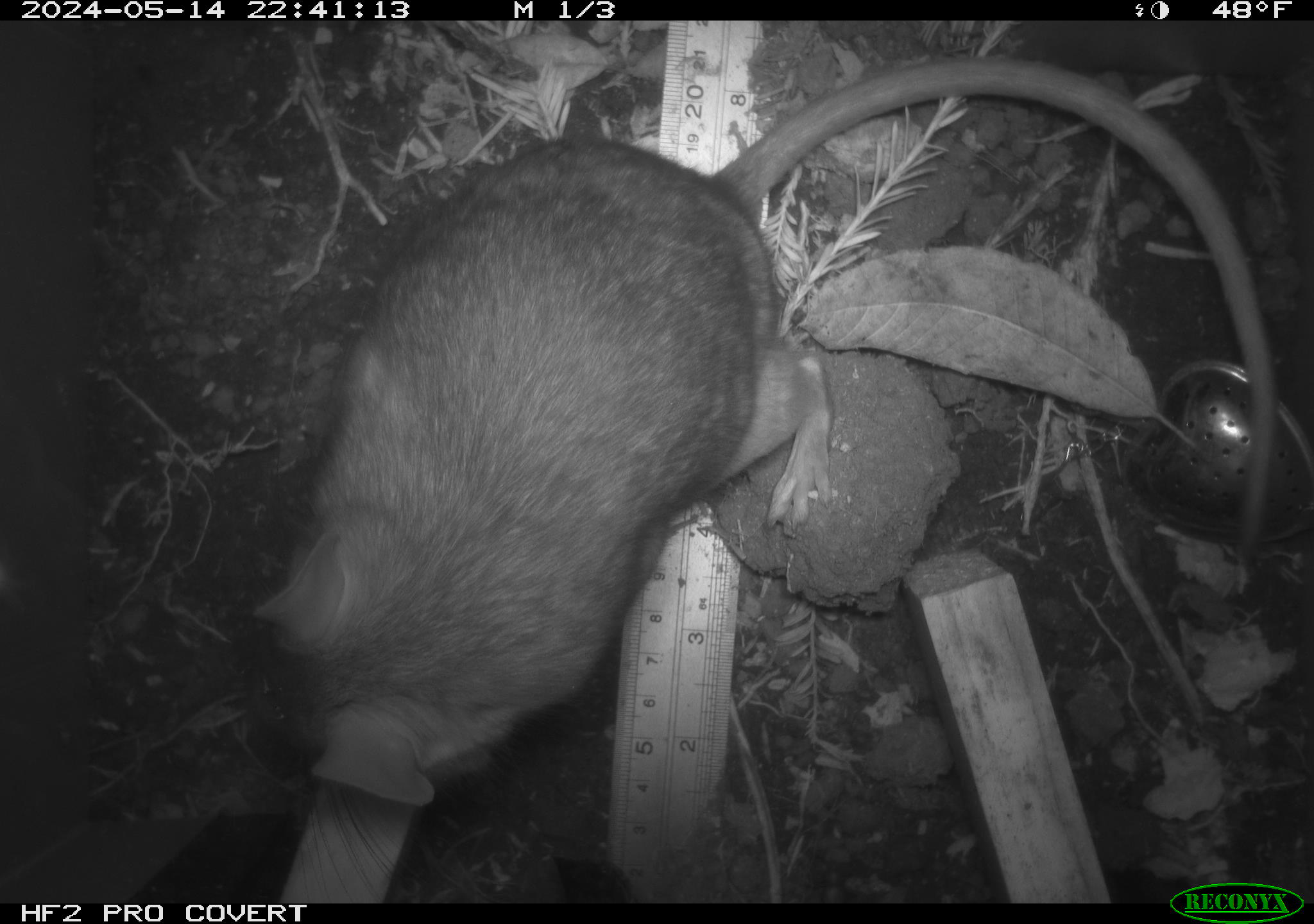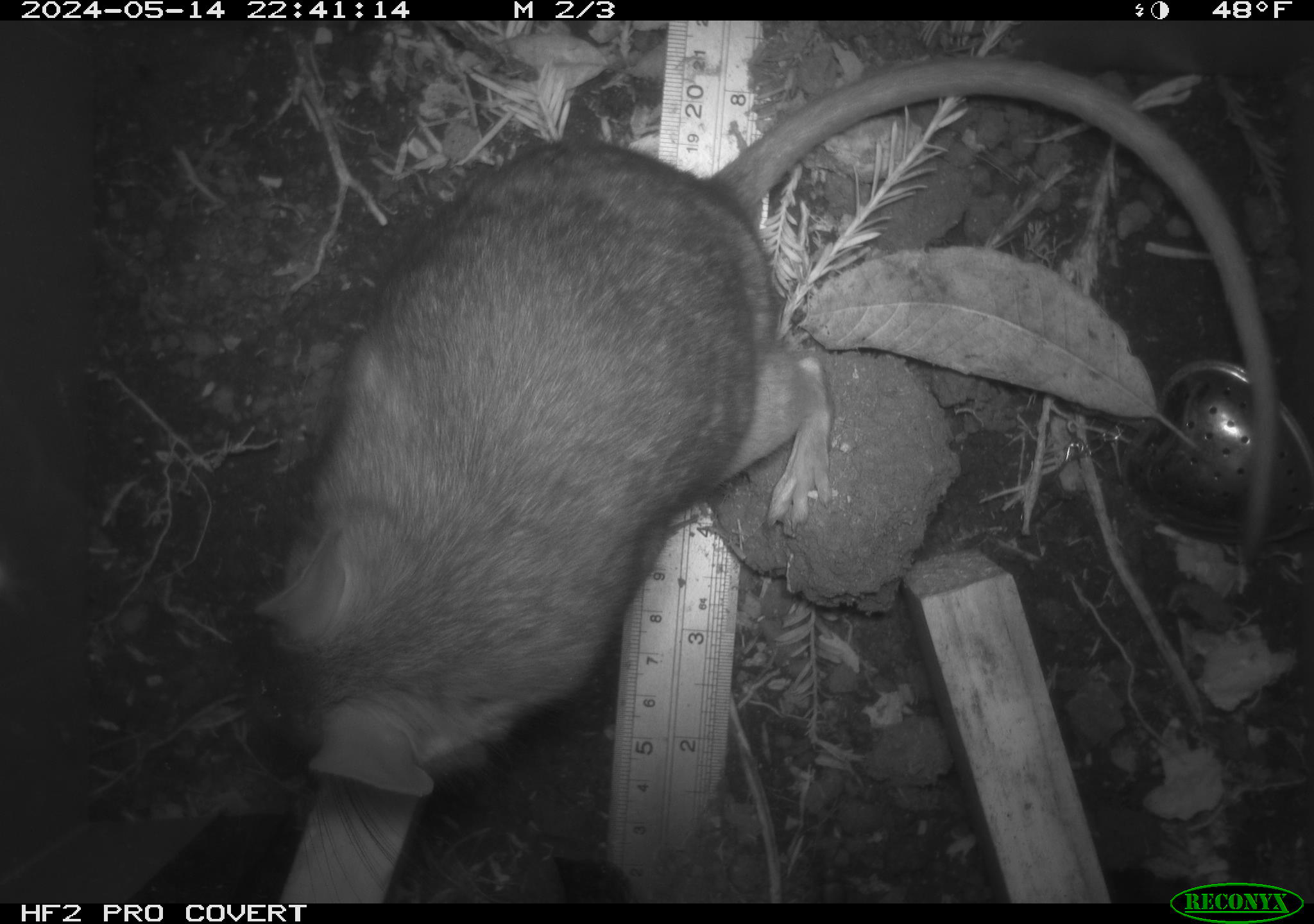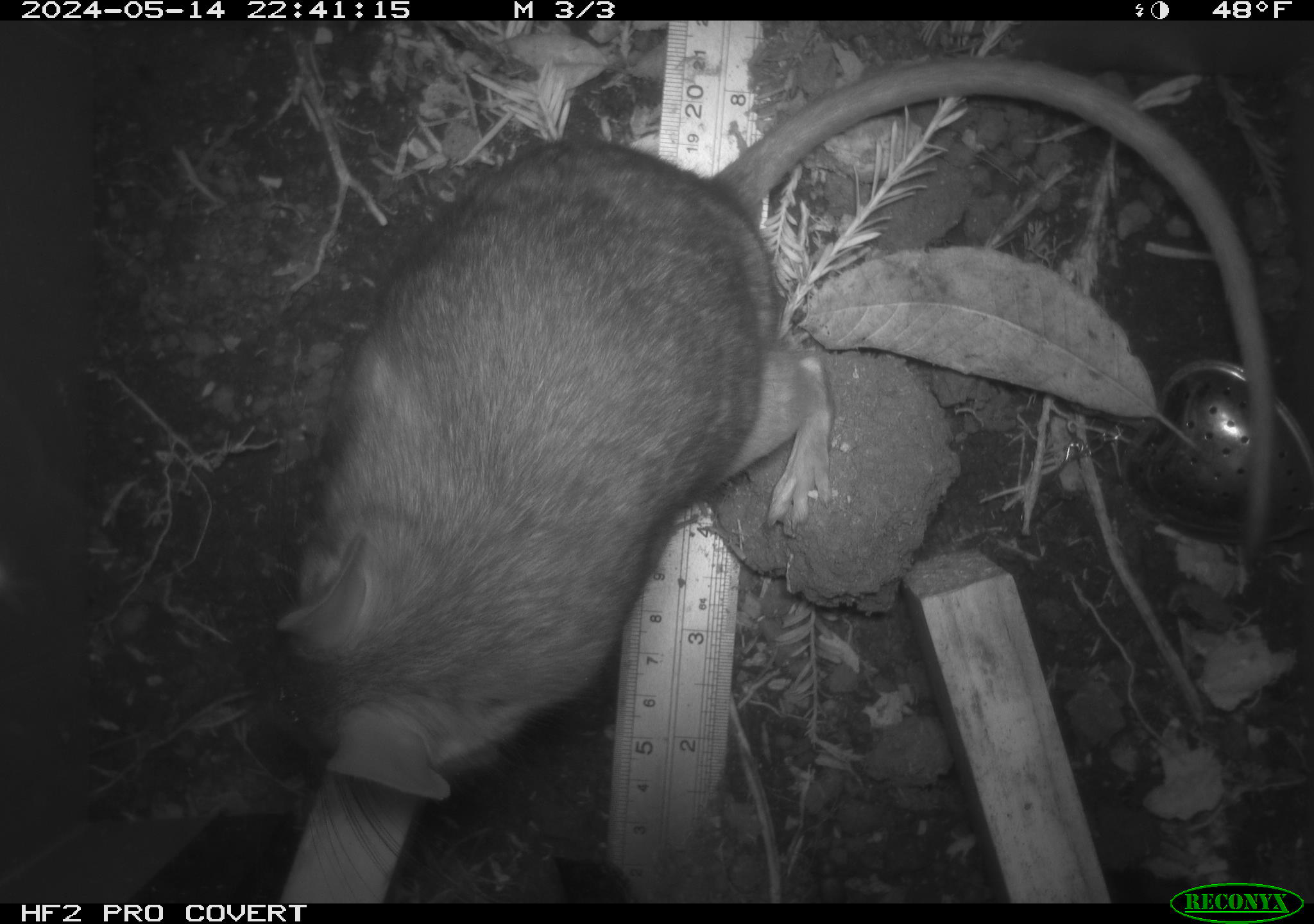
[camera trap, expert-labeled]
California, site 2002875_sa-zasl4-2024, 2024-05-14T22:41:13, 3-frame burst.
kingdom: Animalia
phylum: Chordata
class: Mammalia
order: Rodentia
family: Cricetidae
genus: Neotoma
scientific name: Neotoma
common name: pack rat or woodrat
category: neotoma species